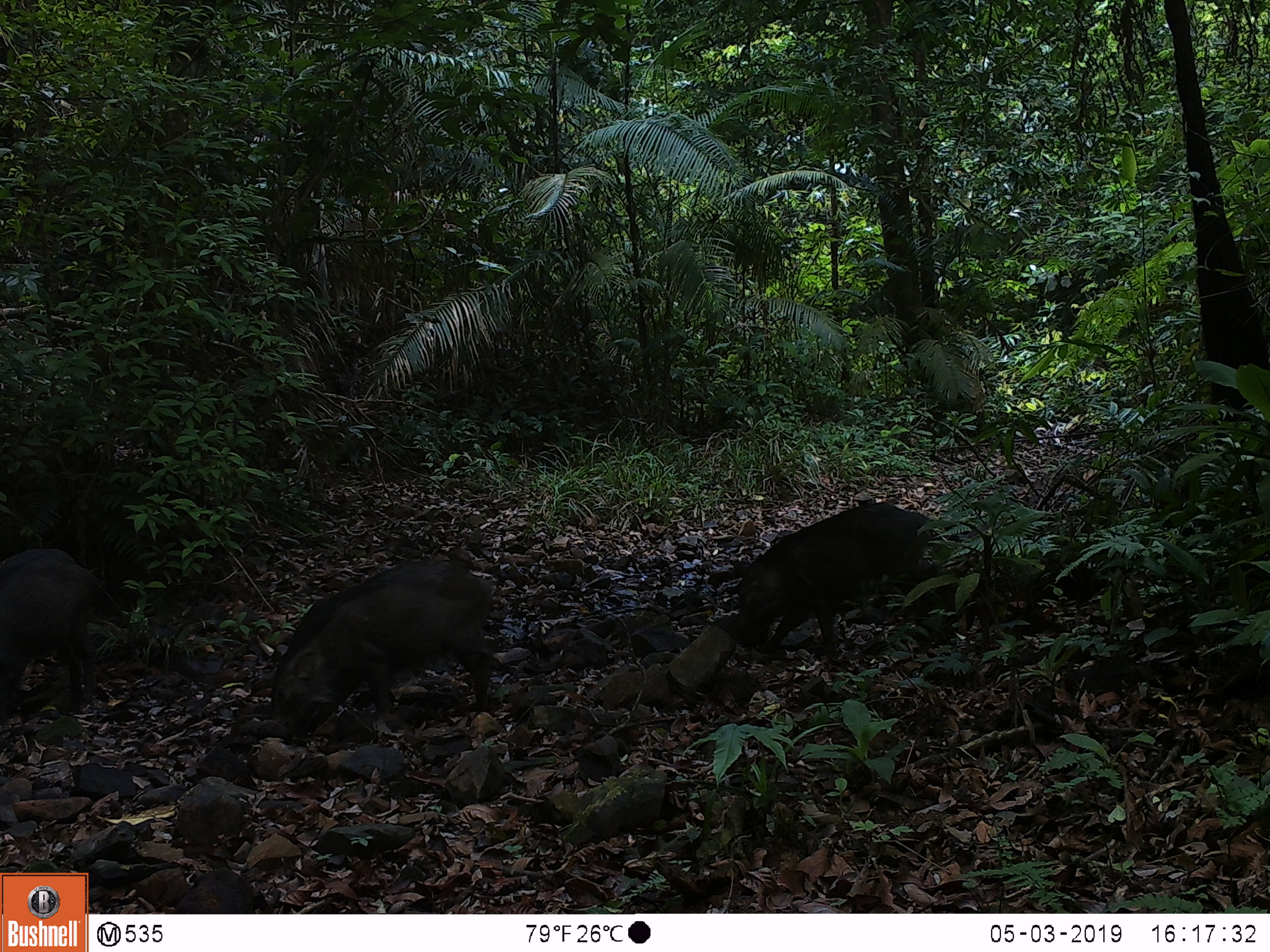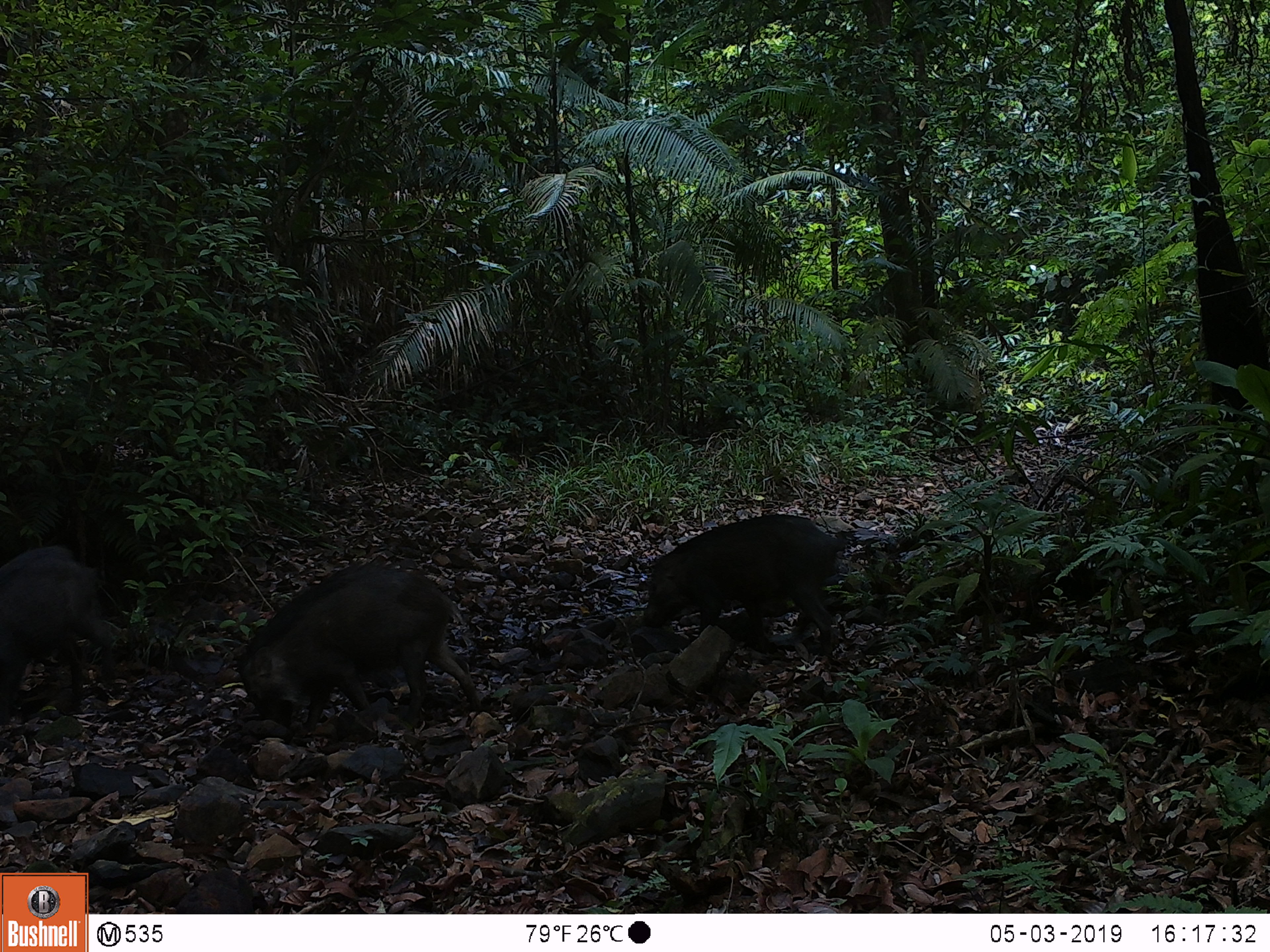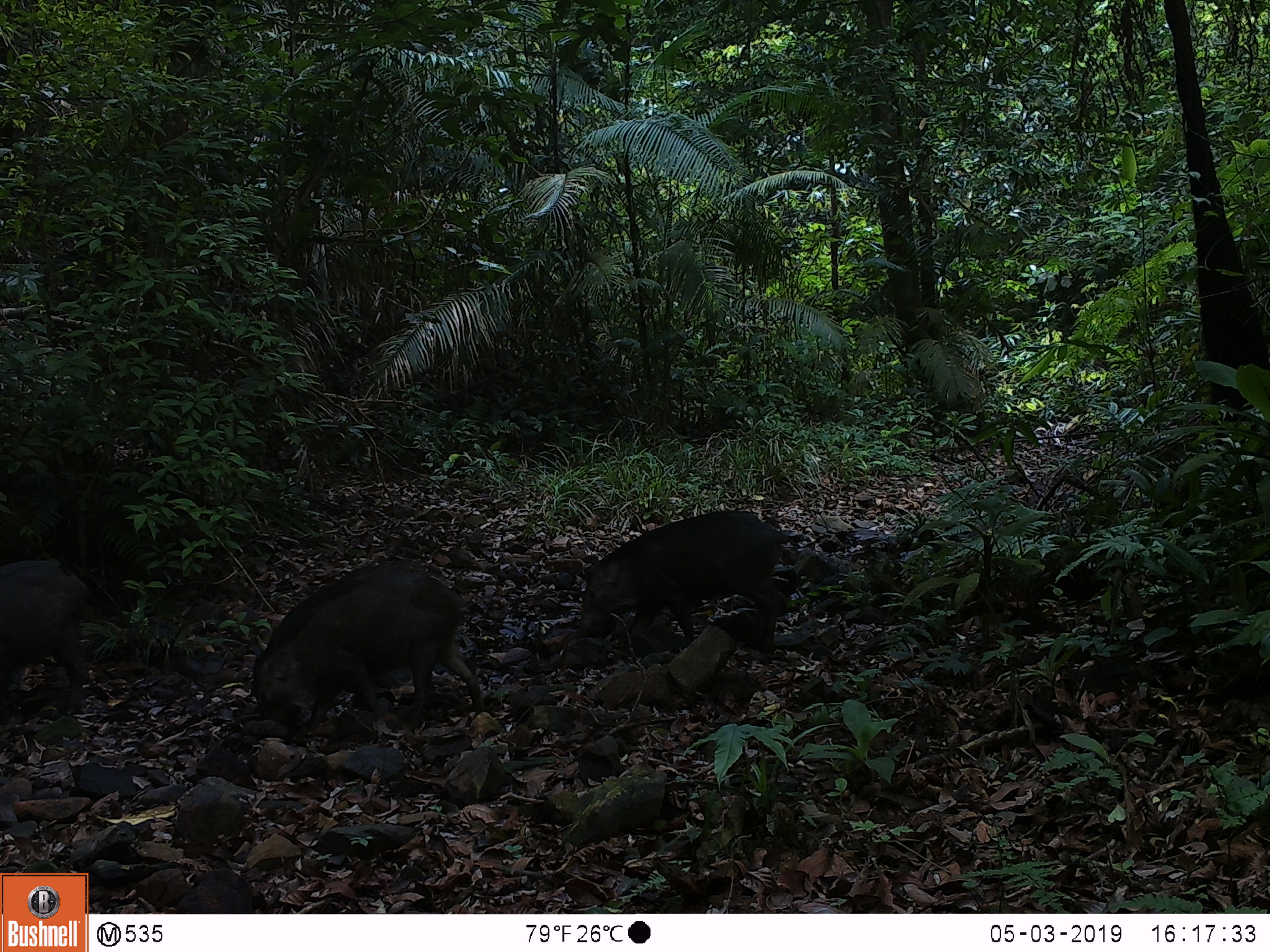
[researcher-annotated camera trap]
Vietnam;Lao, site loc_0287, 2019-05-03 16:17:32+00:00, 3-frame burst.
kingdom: Animalia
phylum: Chordata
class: Mammalia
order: Artiodactyla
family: Suidae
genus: Sus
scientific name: Sus scrofa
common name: eurasian wild pig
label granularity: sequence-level